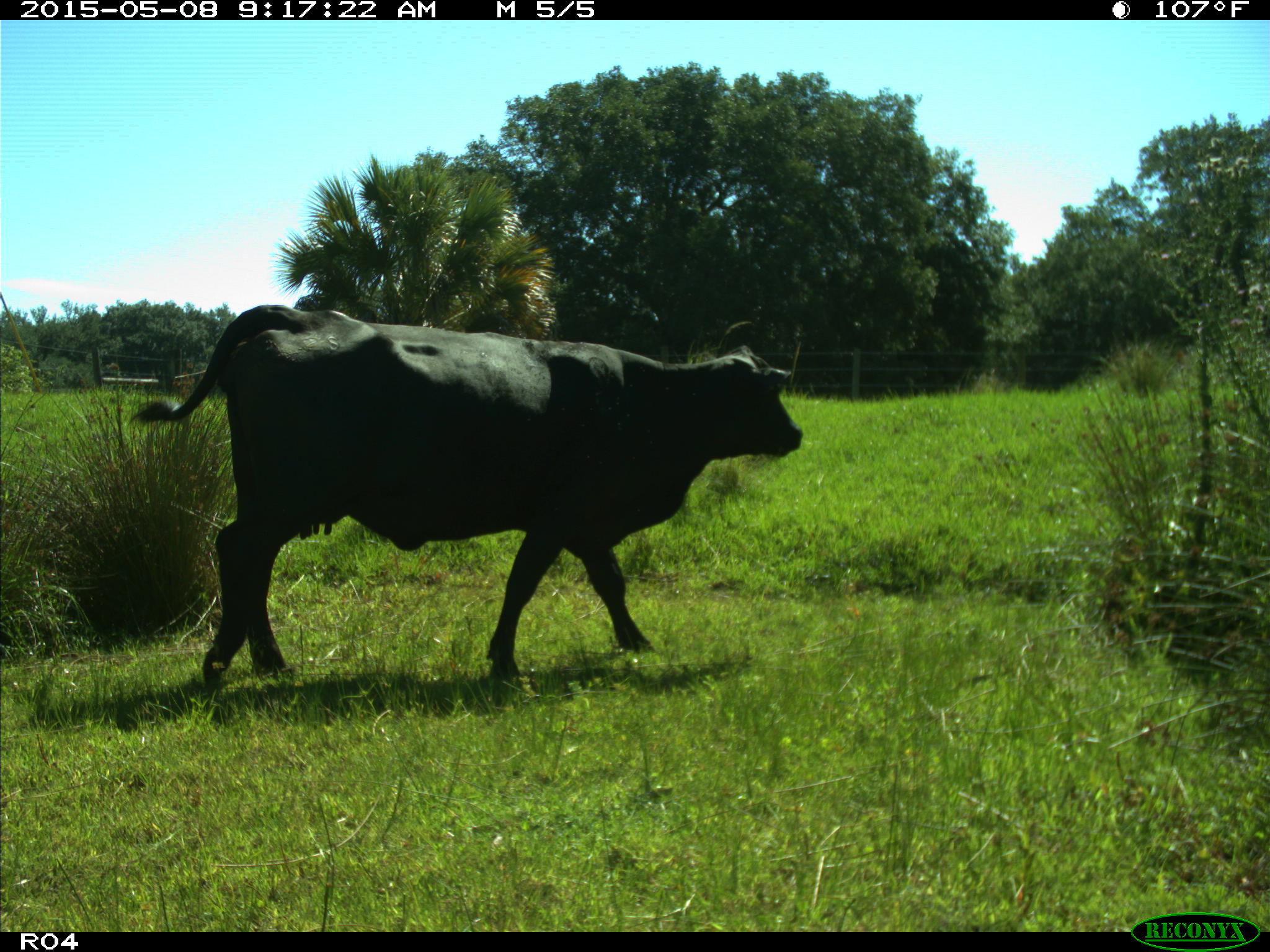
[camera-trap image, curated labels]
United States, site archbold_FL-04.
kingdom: Animalia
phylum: Chordata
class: Mammalia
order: Artiodactyla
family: Bovidae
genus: Bos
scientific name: Bos taurus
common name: domestic cow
Bos taurus (domestic cow).